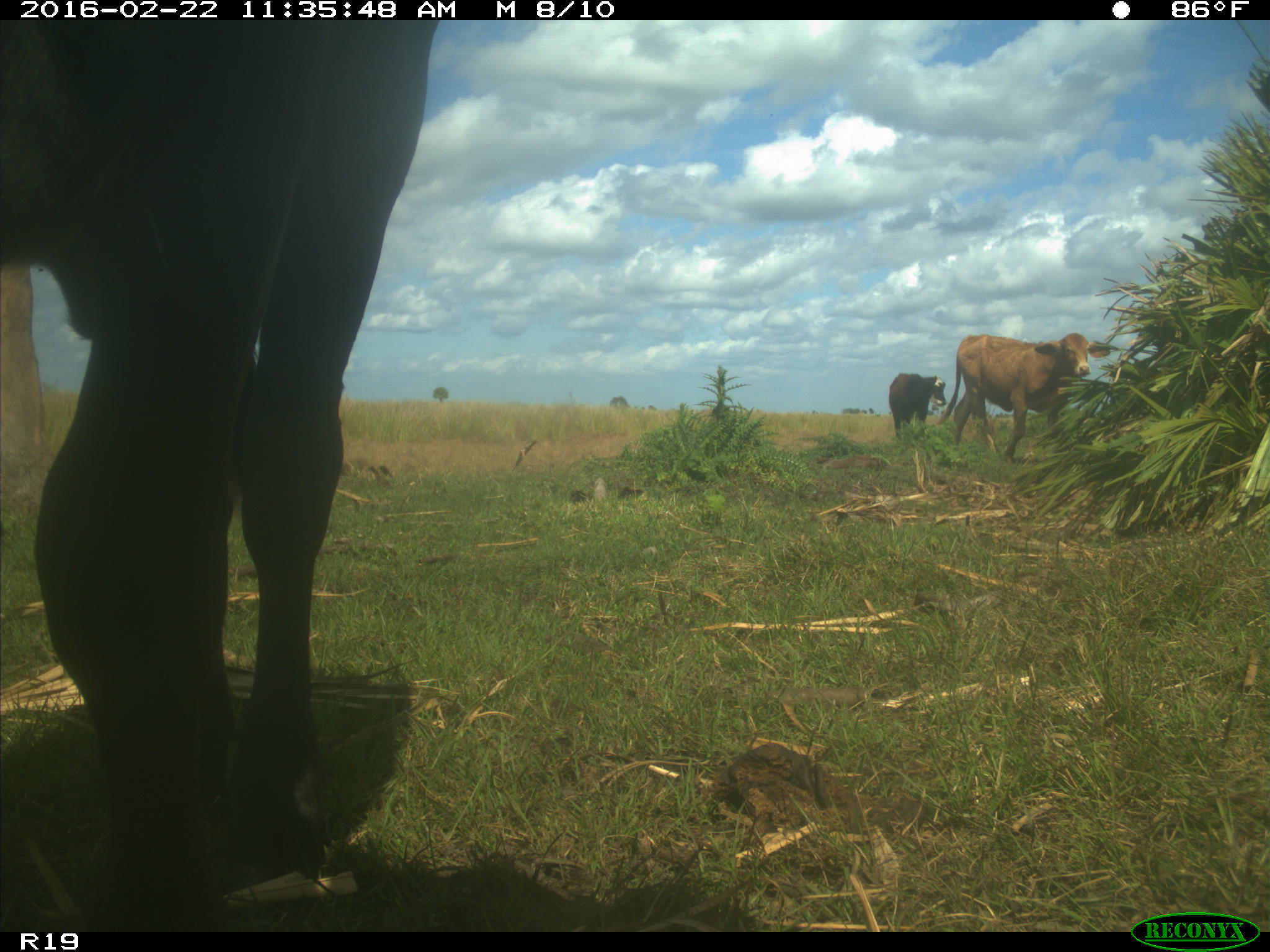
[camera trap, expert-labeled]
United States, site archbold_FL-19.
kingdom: Animalia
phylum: Chordata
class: Mammalia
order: Artiodactyla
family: Bovidae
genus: Bos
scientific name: Bos taurus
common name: domestic cow